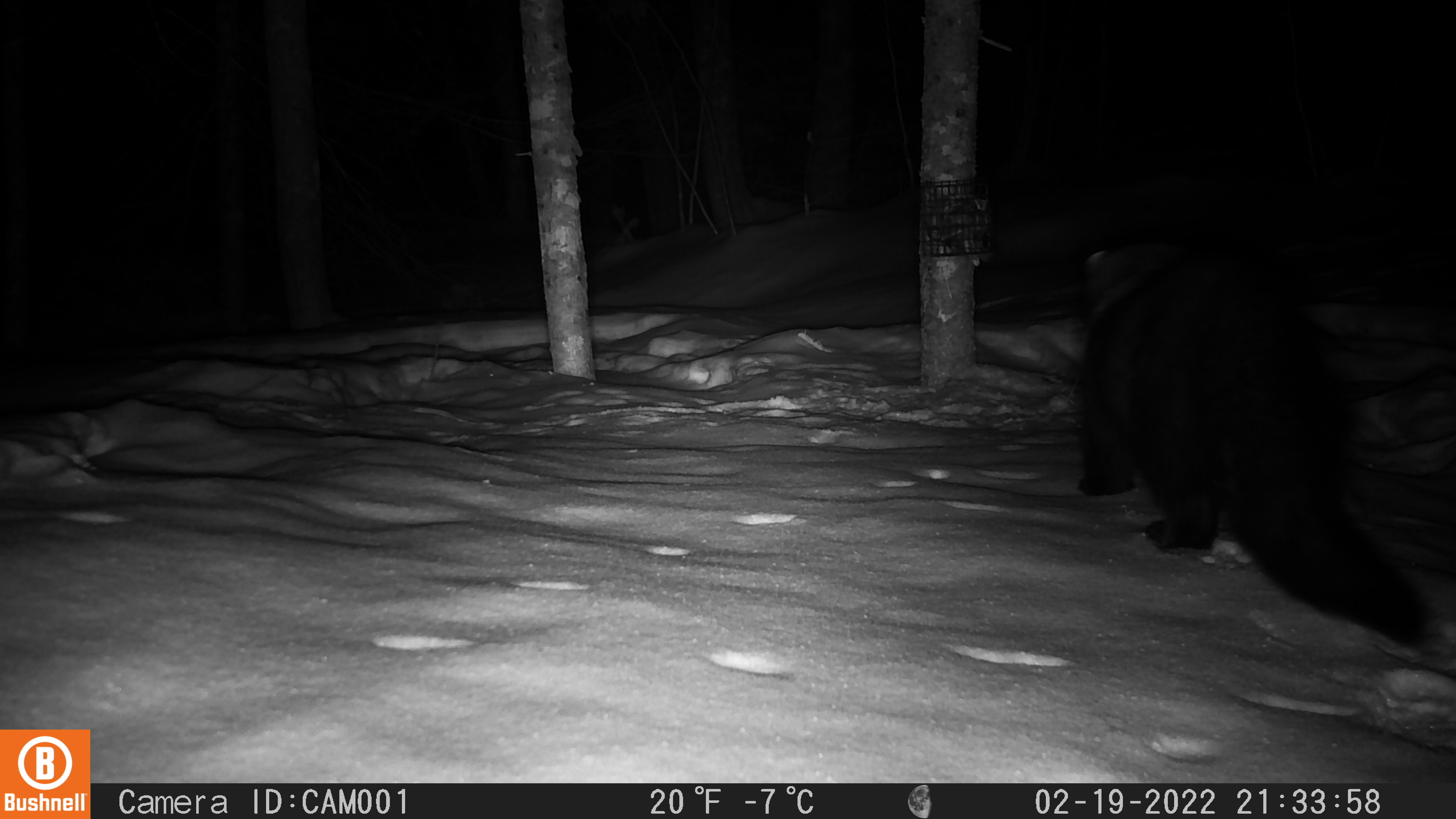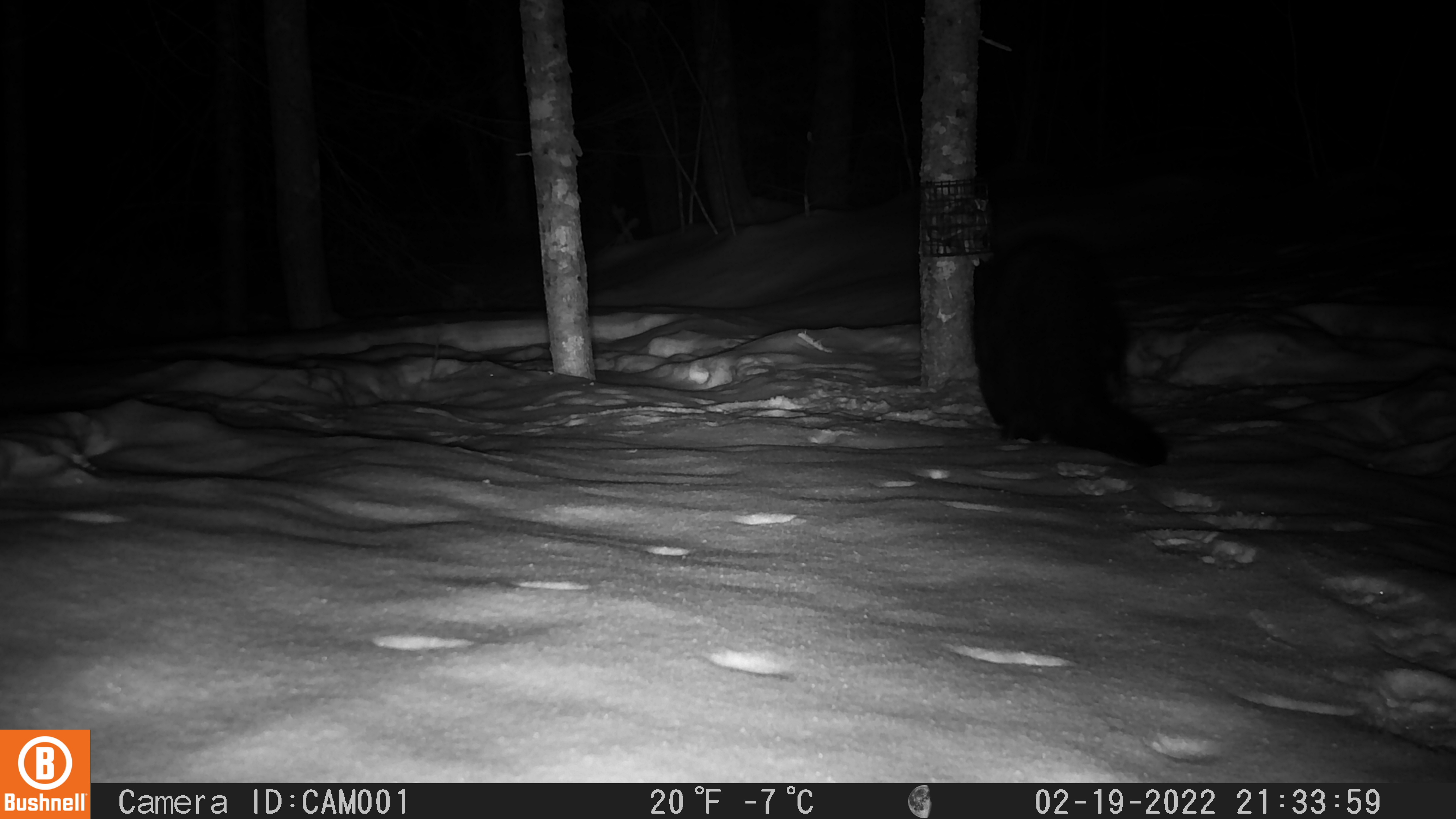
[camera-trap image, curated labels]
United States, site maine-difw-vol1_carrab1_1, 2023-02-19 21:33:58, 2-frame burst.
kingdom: Animalia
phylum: Chordata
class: Mammalia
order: Carnivora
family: Mustelidae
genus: Pekania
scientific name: Pekania pennanti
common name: fisher